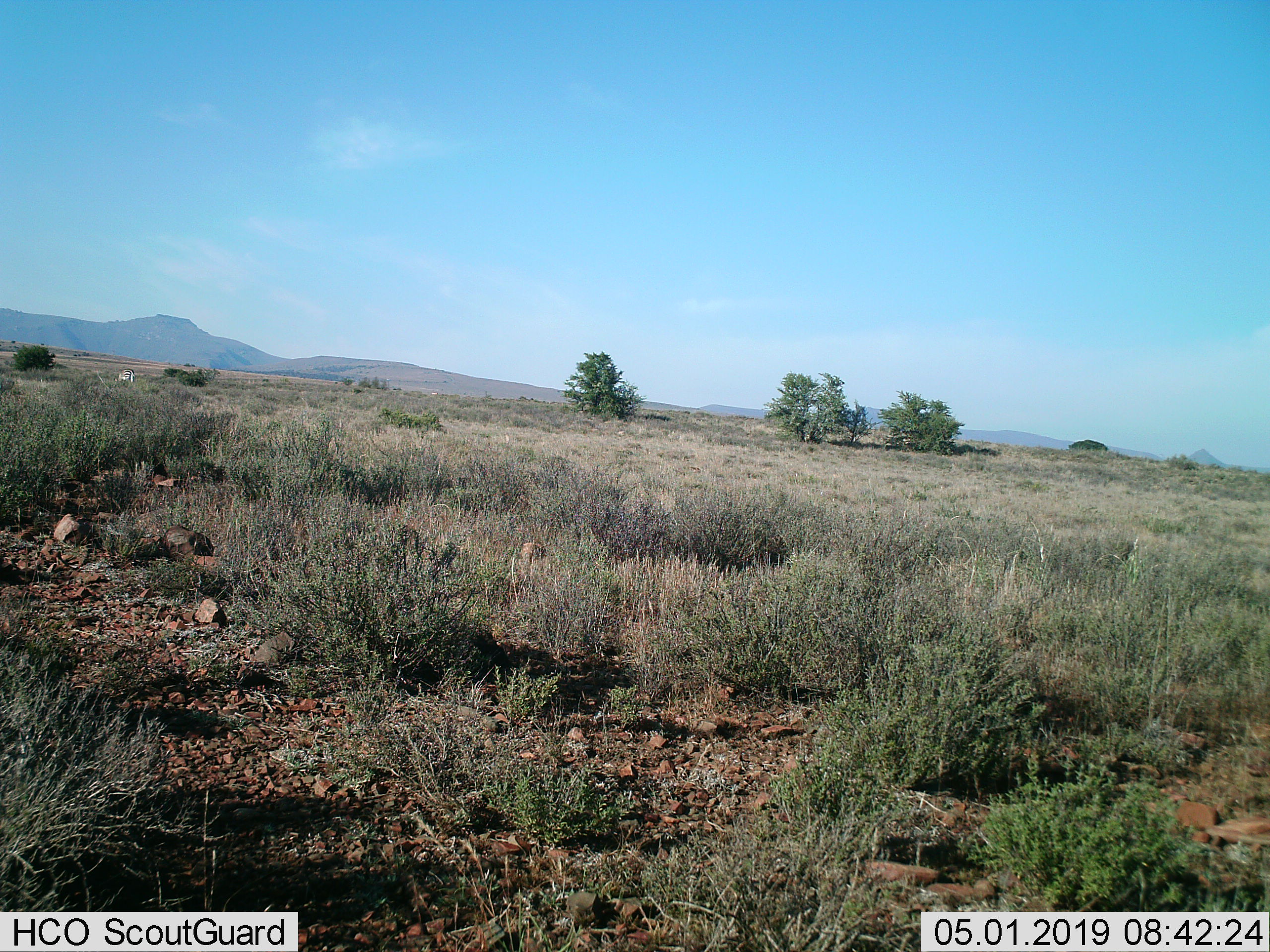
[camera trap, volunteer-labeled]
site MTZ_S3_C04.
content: unidentified animal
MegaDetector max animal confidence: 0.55